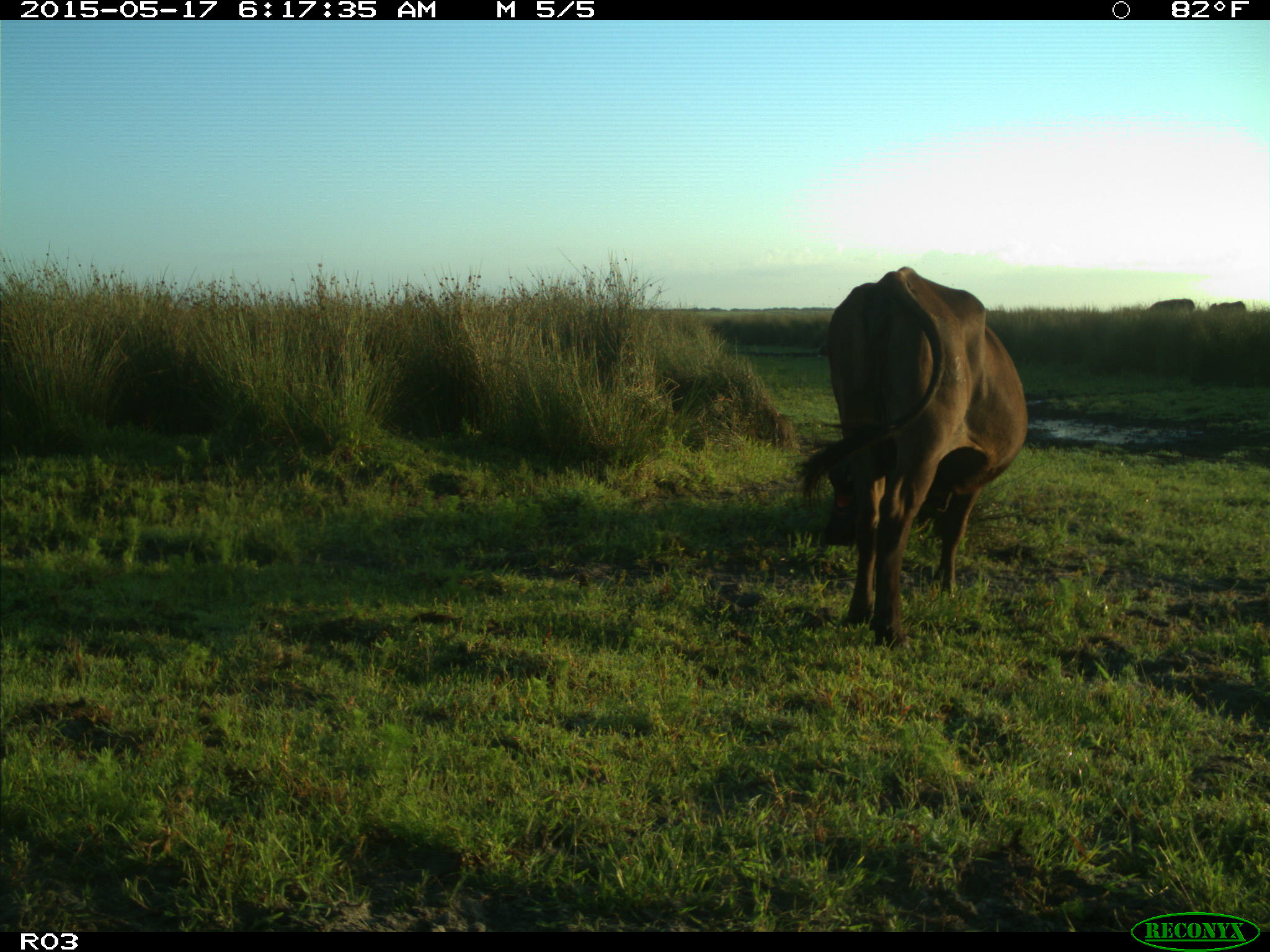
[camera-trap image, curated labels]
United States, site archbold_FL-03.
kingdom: Animalia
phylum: Chordata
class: Mammalia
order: Artiodactyla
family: Bovidae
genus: Bos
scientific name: Bos taurus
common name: domestic cow